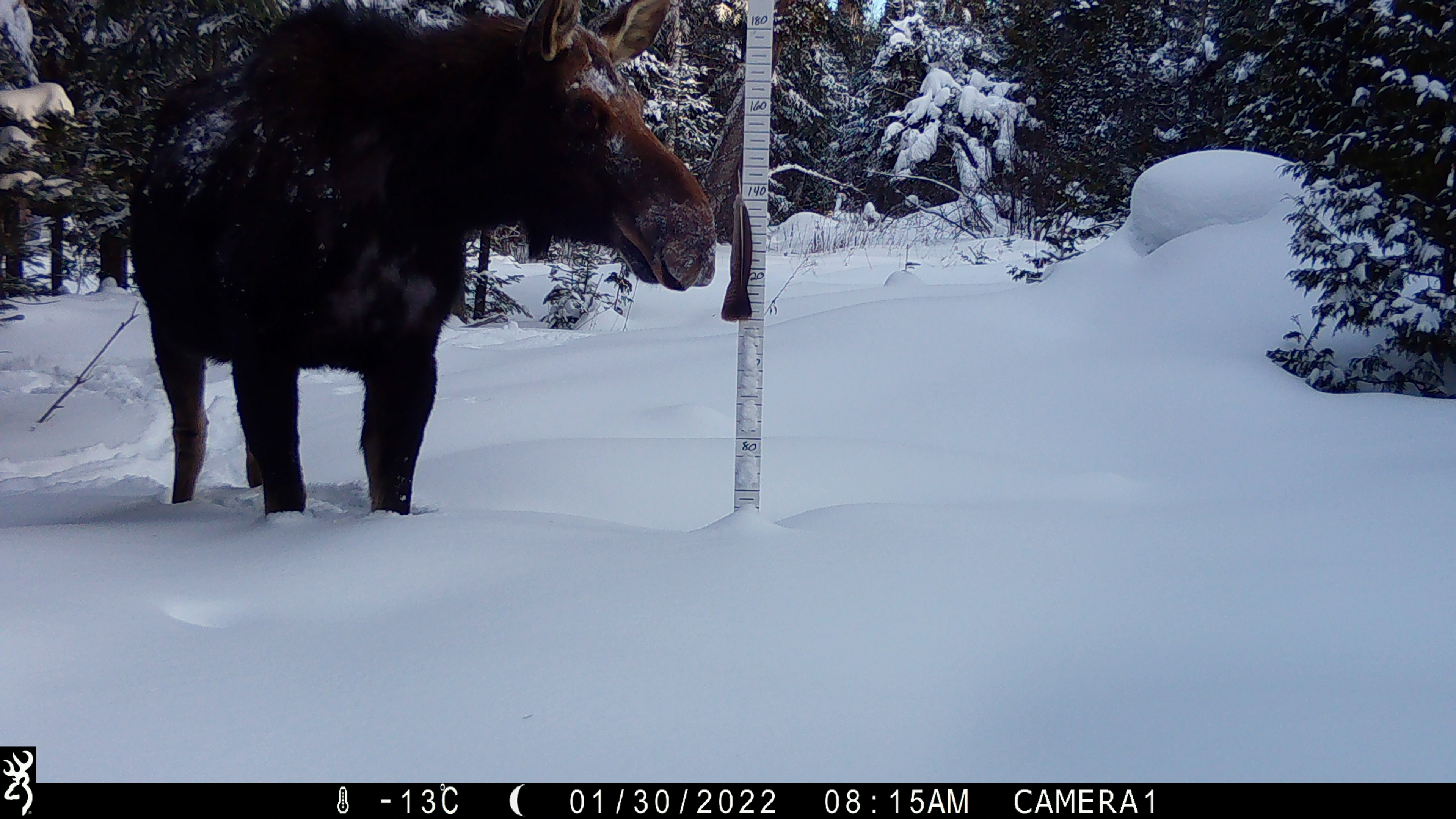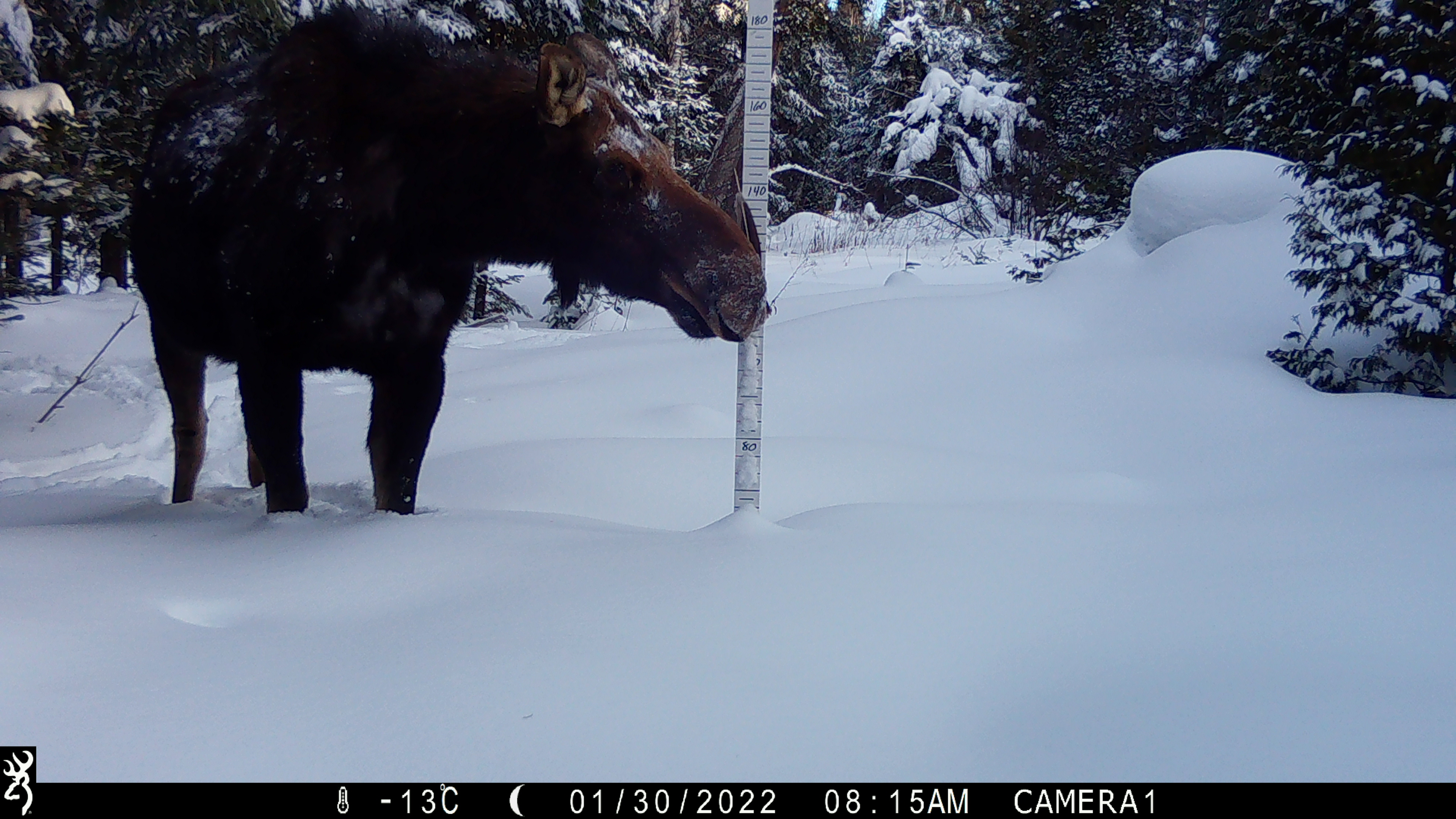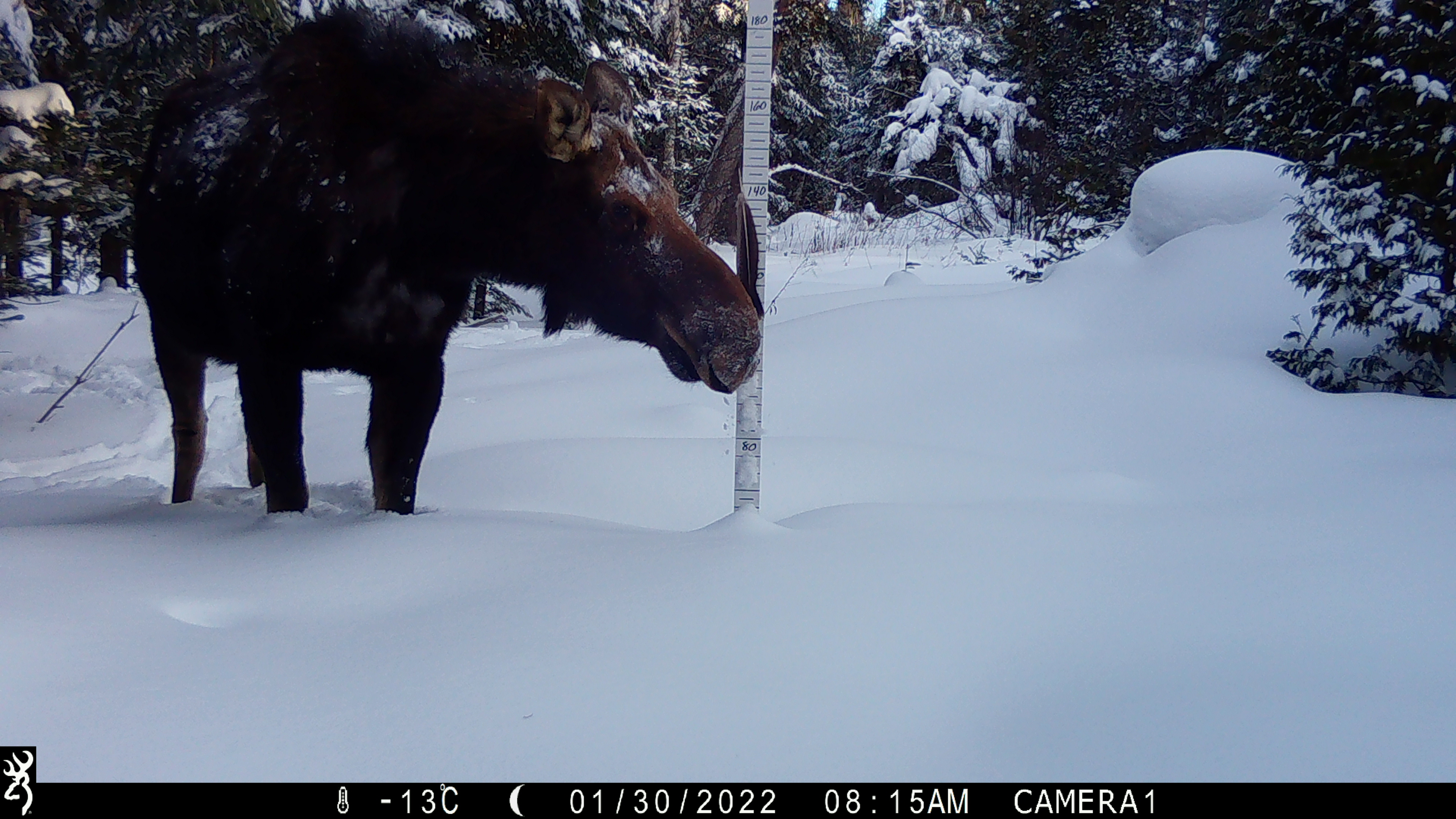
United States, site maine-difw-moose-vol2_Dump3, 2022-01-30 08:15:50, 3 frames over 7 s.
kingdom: Animalia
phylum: Chordata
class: Mammalia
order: Artiodactyla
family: Cervidae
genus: Alces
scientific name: Alces alces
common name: moose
Moose (Alces alces).